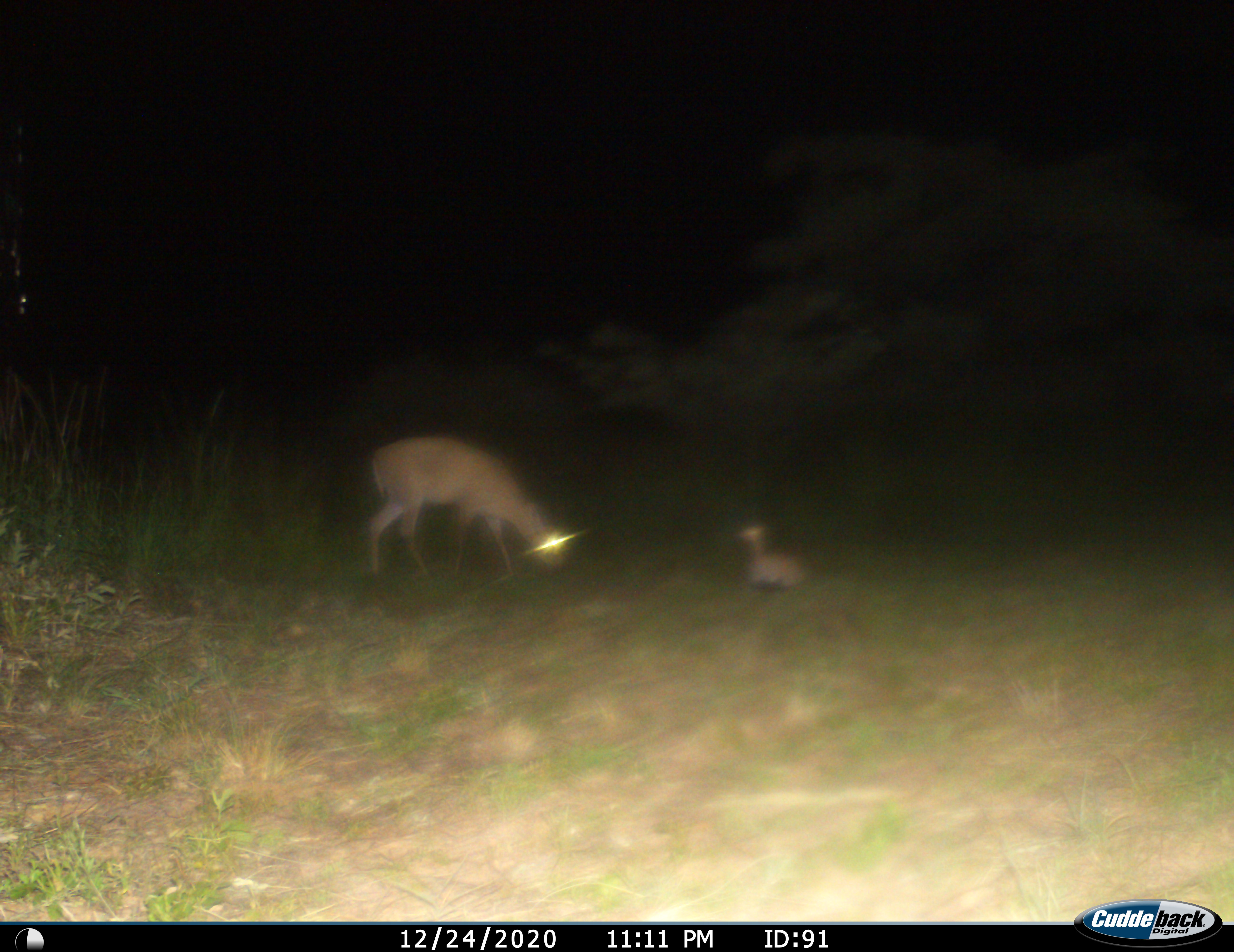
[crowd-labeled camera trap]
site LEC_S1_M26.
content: unidentified animal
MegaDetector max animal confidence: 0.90